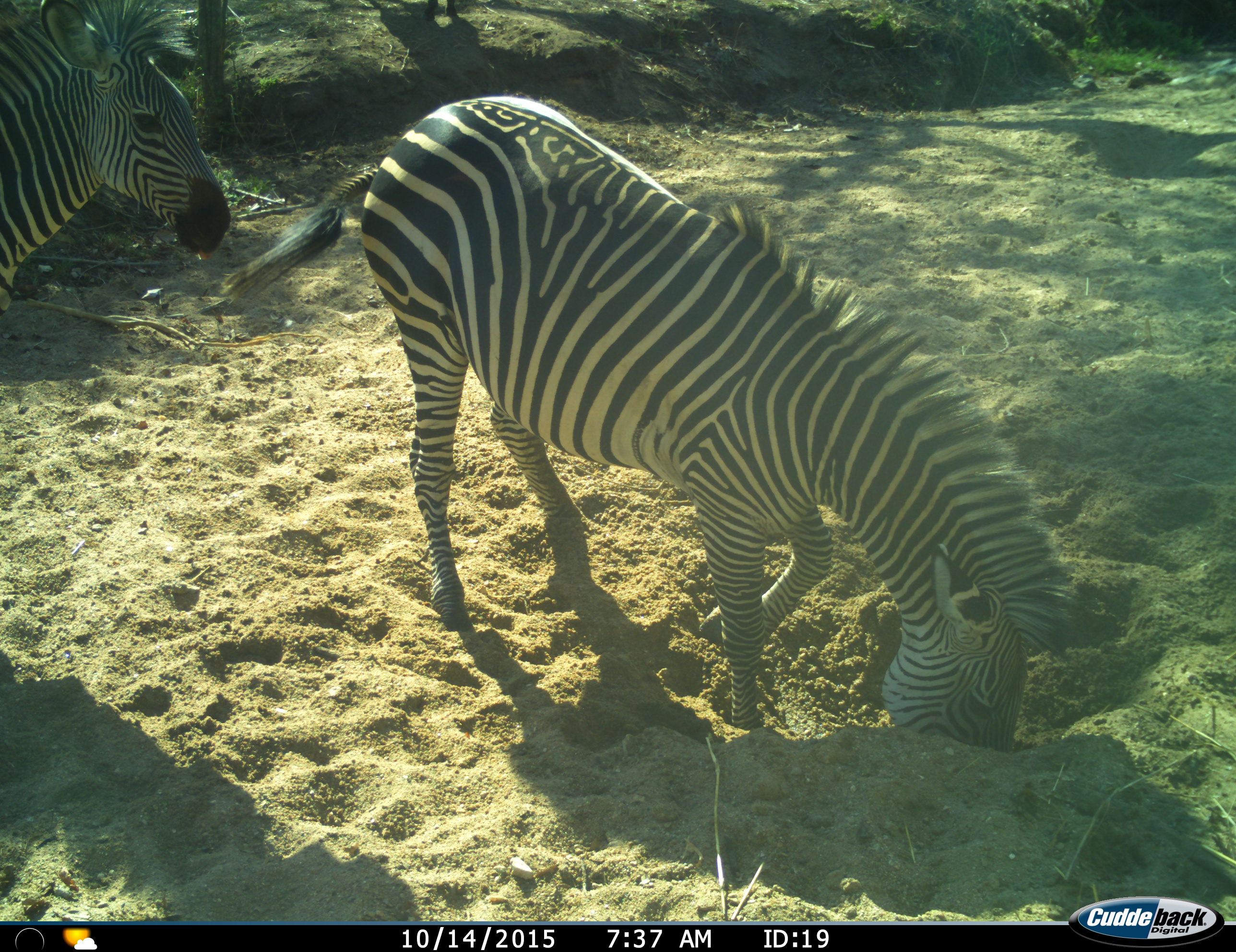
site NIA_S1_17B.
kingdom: Animalia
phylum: Chordata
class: Mammalia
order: Perissodactyla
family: Equidae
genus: Equus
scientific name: Equus quagga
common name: plains zebra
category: zebraplains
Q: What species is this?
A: Zebraplains (plains zebra) (Equus quagga).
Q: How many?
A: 2.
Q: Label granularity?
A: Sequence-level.